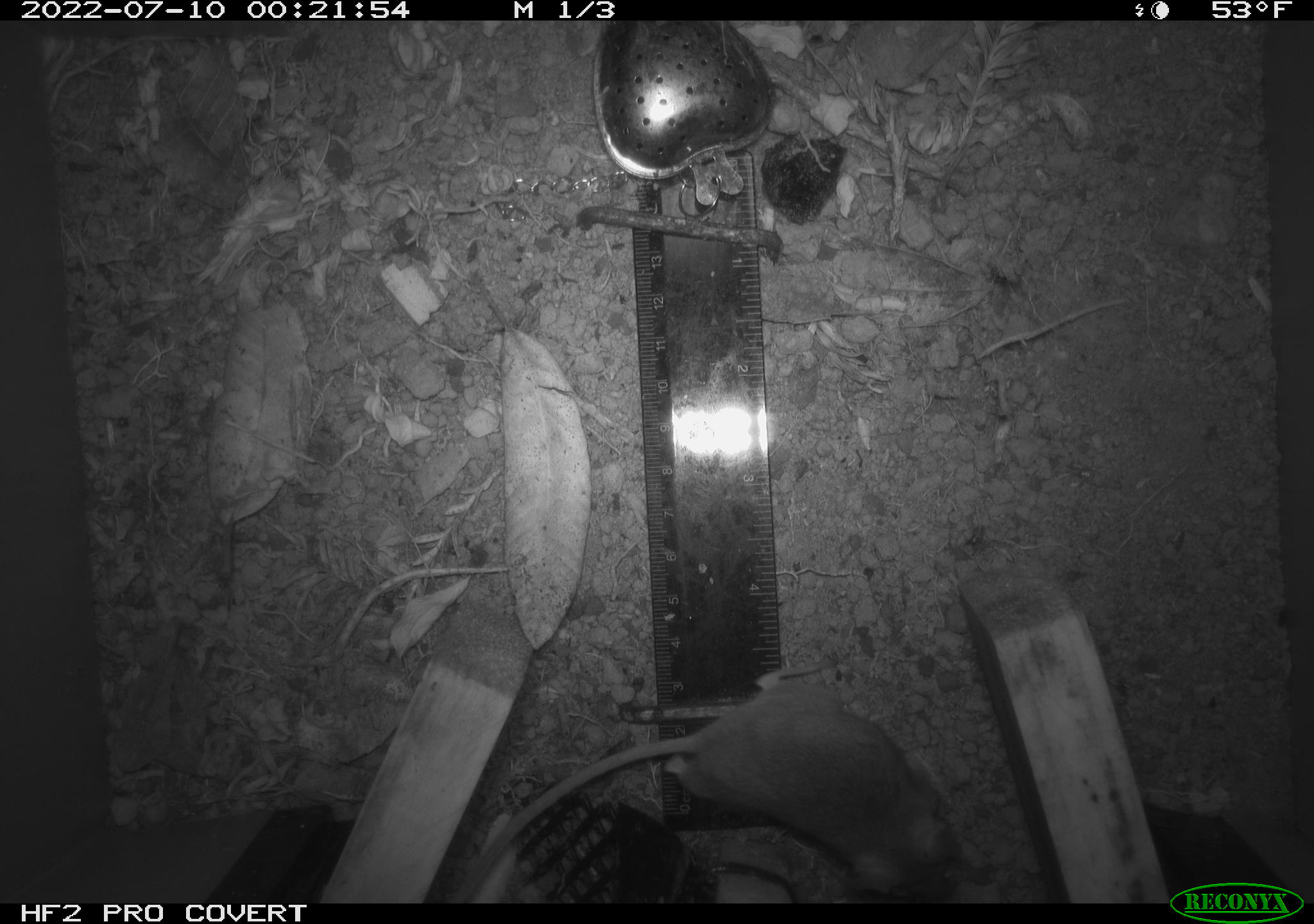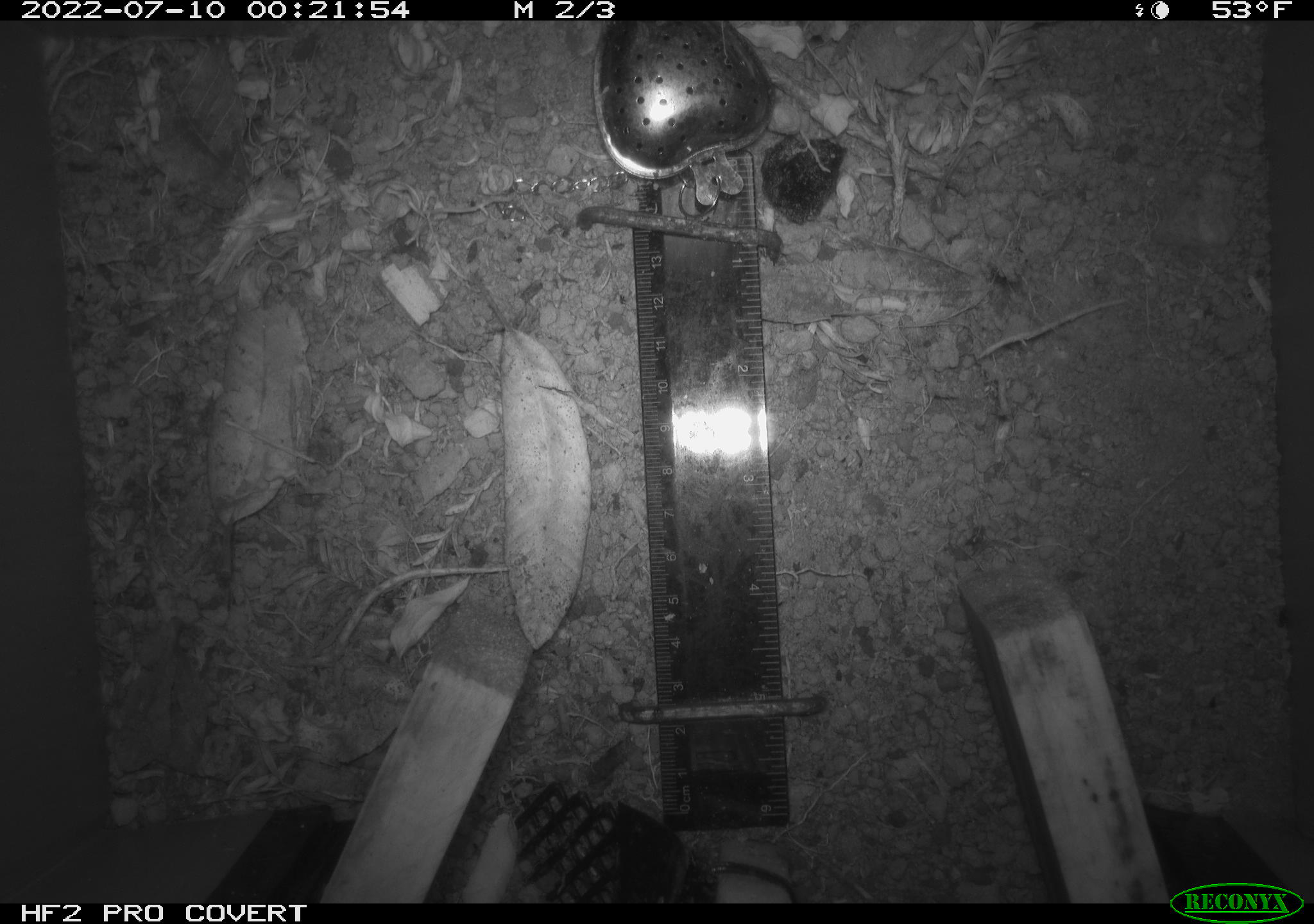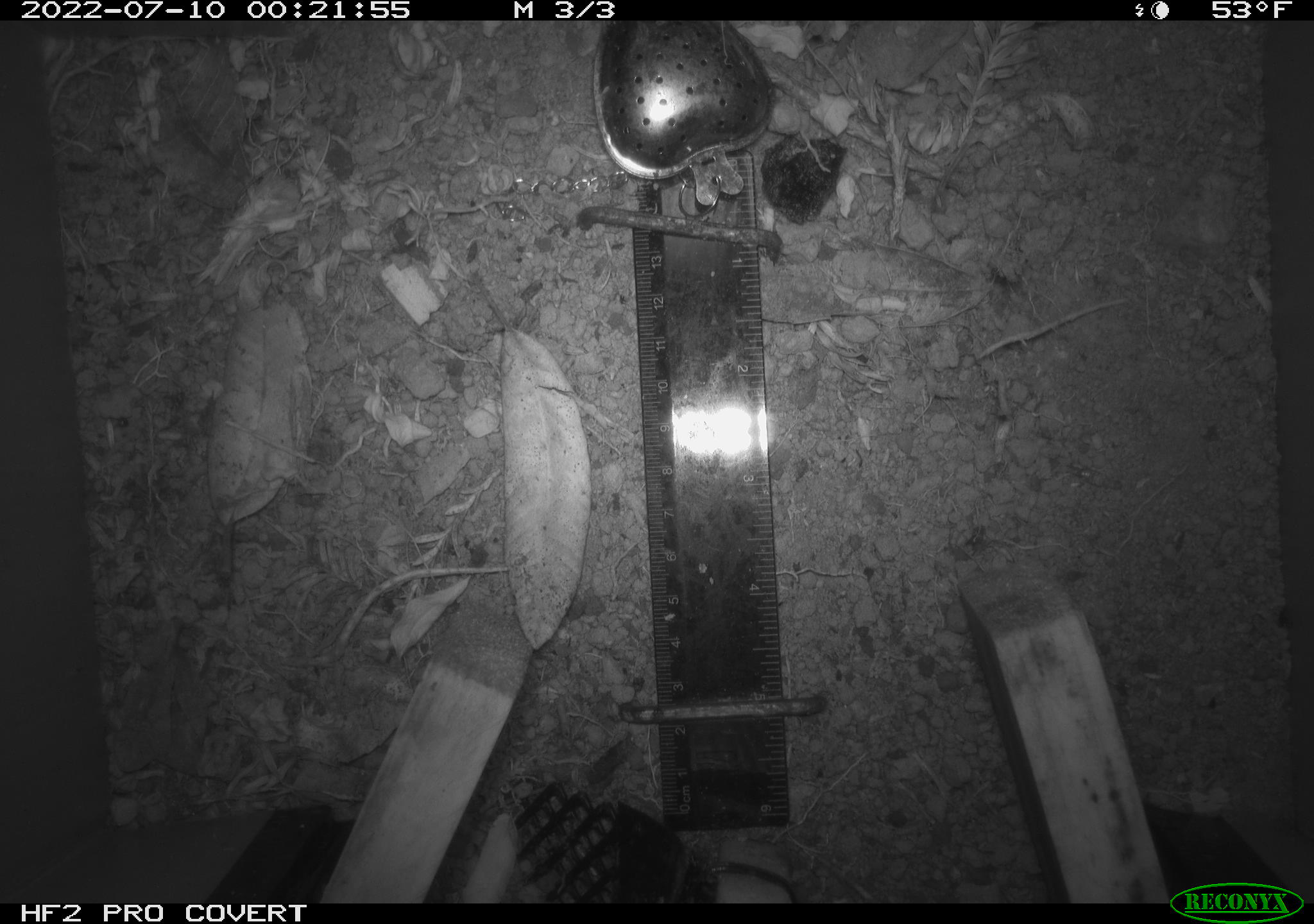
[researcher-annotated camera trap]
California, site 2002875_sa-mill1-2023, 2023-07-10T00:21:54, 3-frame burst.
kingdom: Animalia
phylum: Chordata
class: Mammalia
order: Rodentia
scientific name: Rodentia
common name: mouse species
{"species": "mouse species (Rodentia)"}